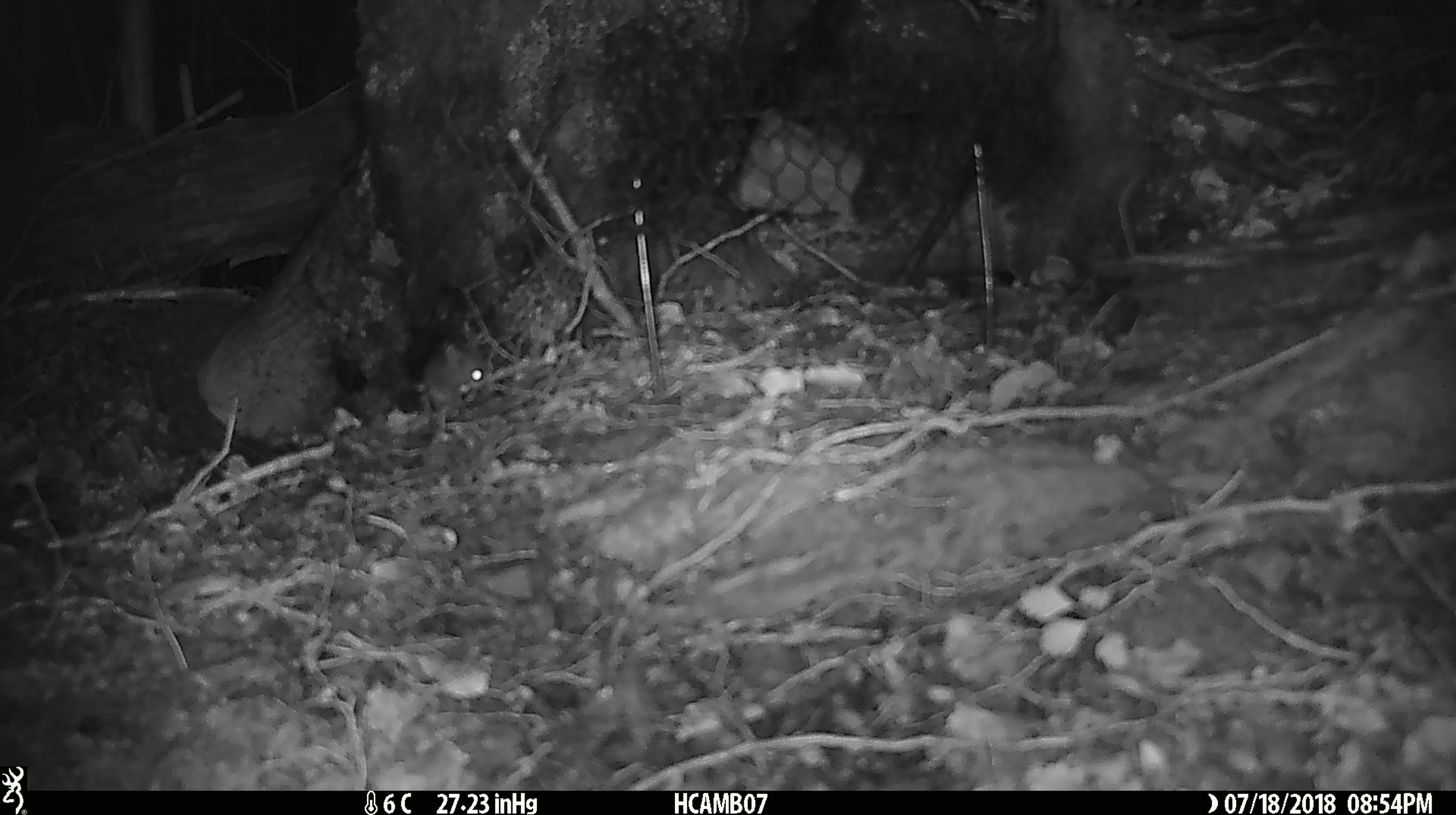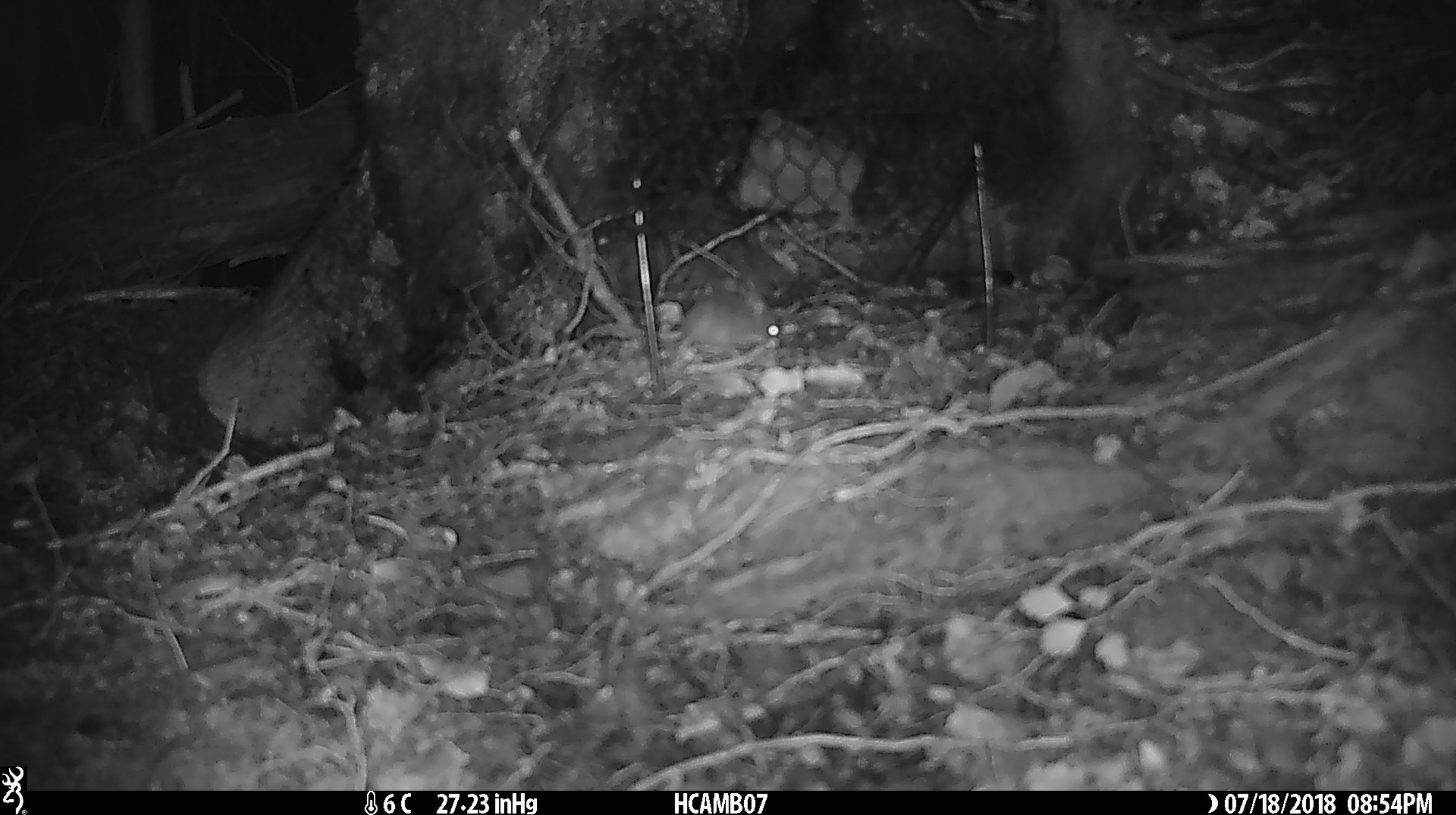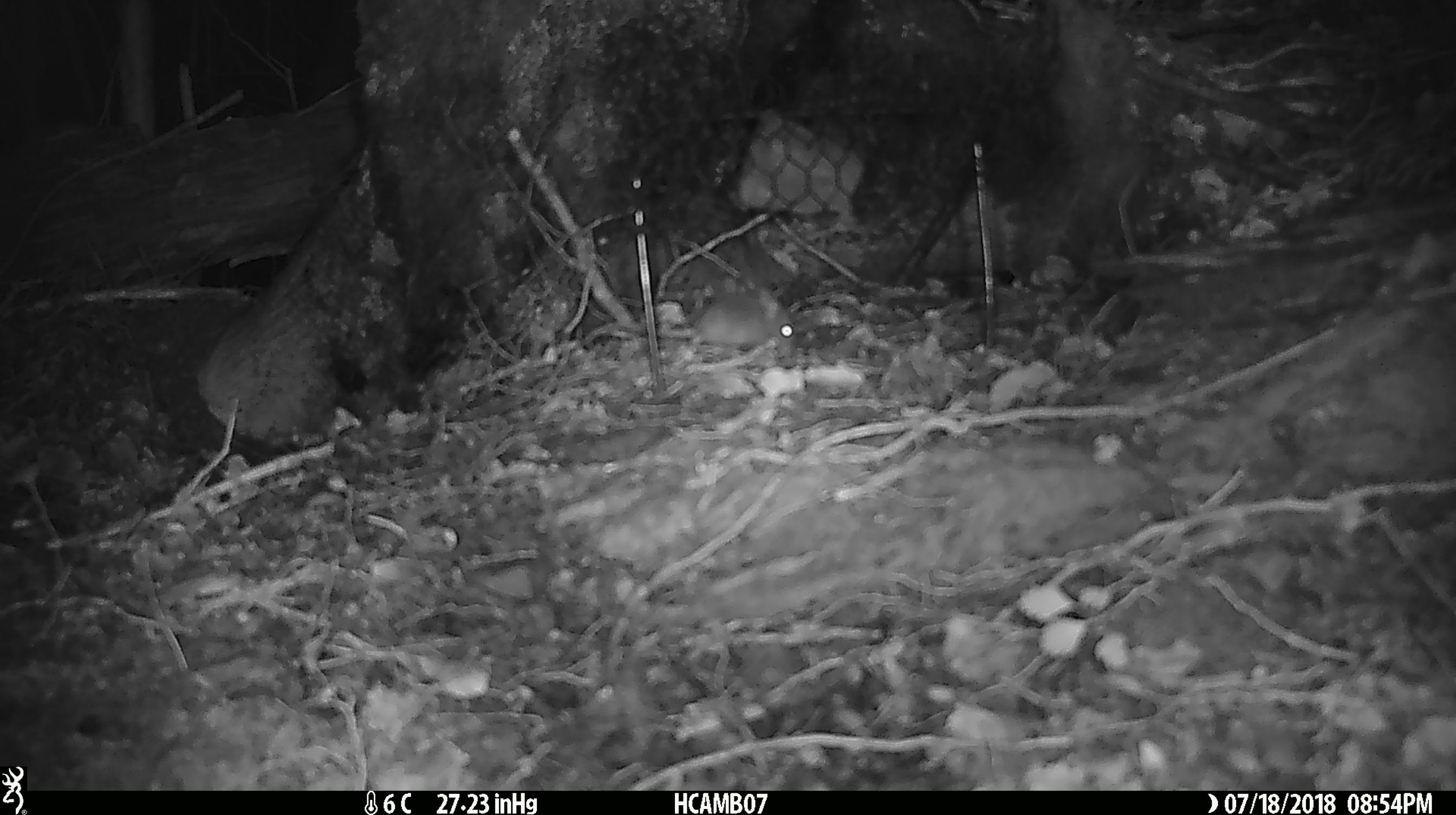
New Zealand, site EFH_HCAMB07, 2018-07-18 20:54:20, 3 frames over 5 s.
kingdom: Animalia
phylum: Chordata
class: Mammalia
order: Rodentia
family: Muridae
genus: Mus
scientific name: Mus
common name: mouse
Mouse (Mus).